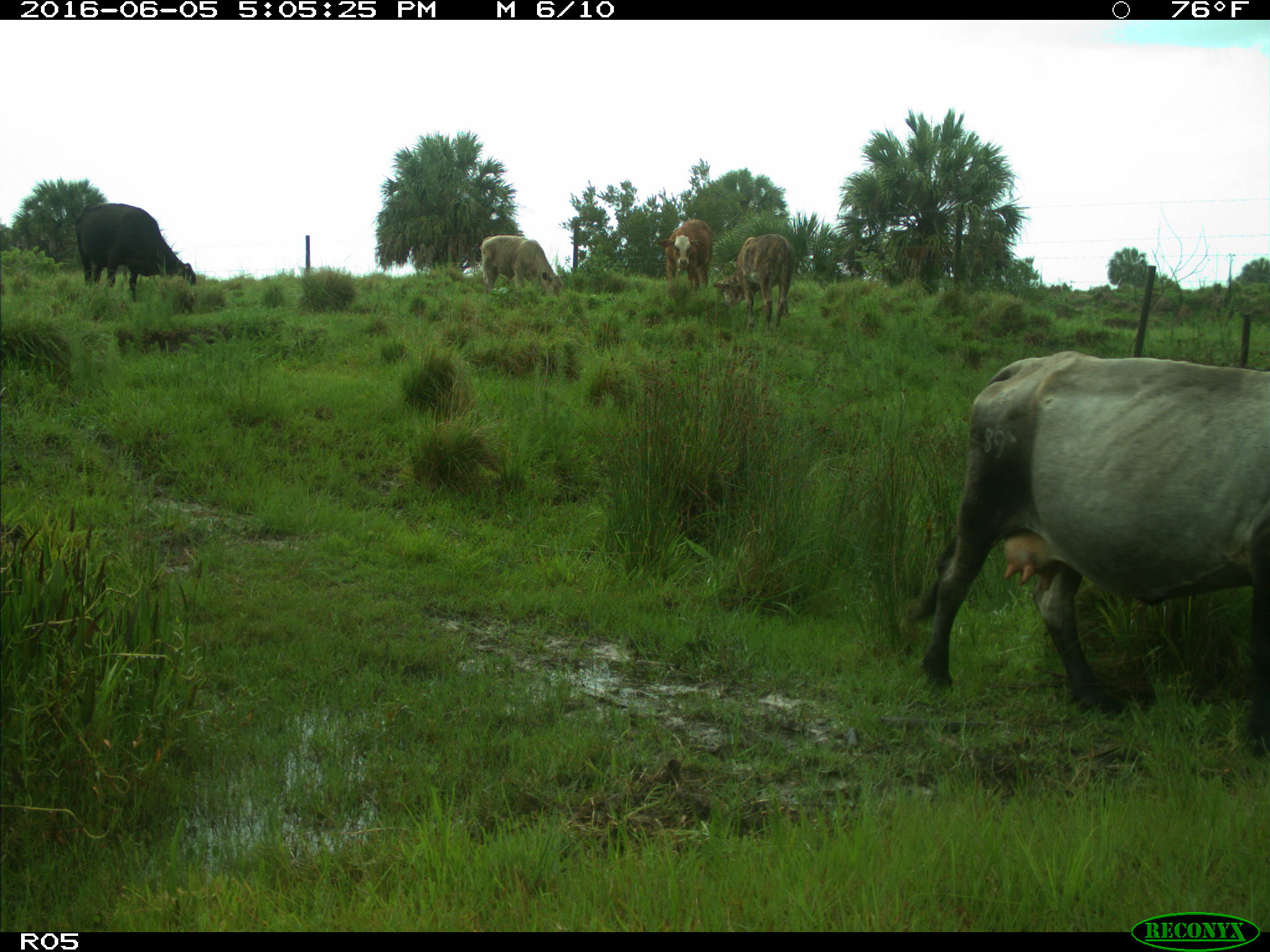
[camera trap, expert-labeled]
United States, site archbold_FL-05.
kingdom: Animalia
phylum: Chordata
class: Mammalia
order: Artiodactyla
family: Bovidae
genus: Bos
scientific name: Bos taurus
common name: domestic cow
Bos taurus (domestic cow).